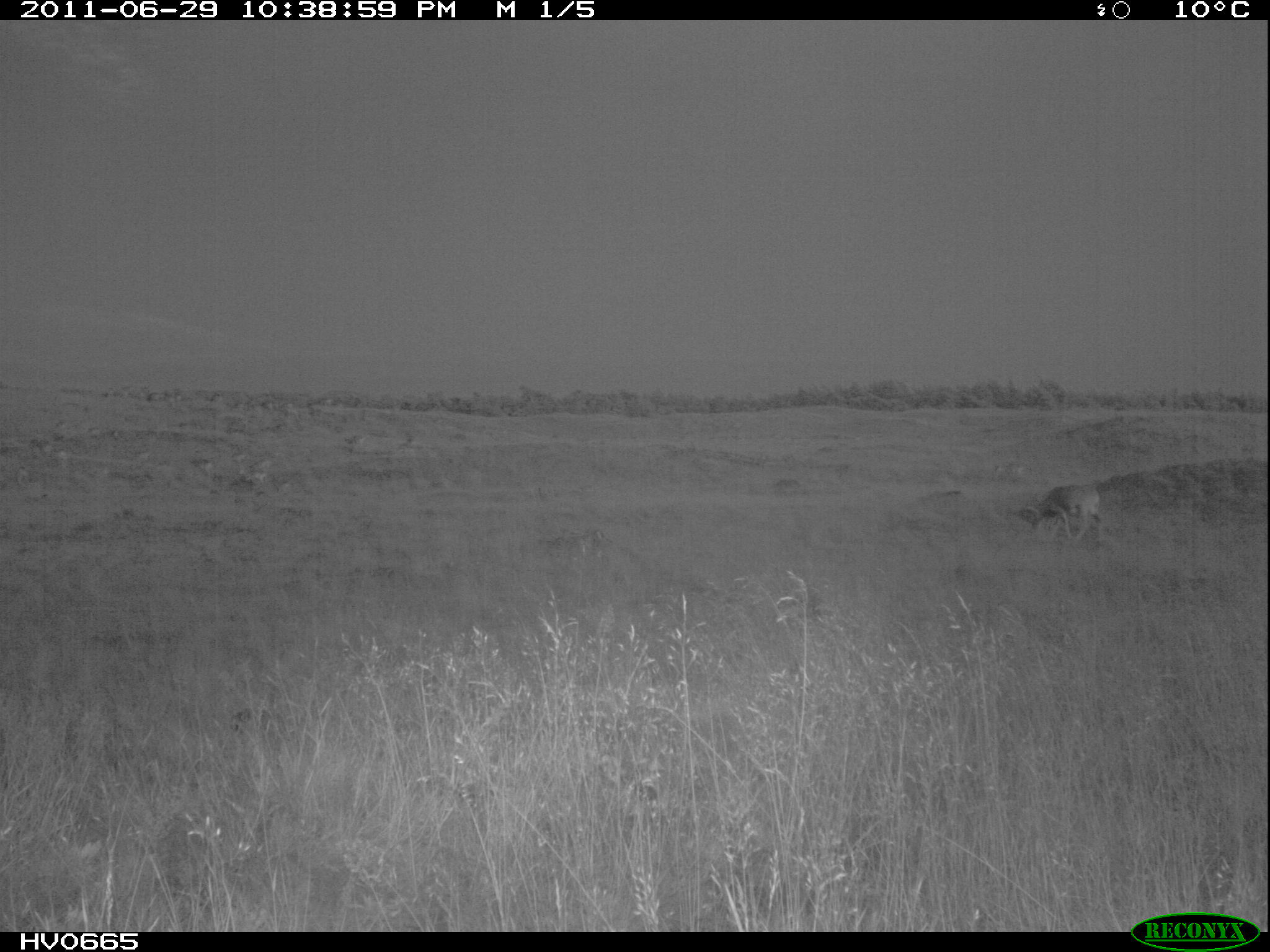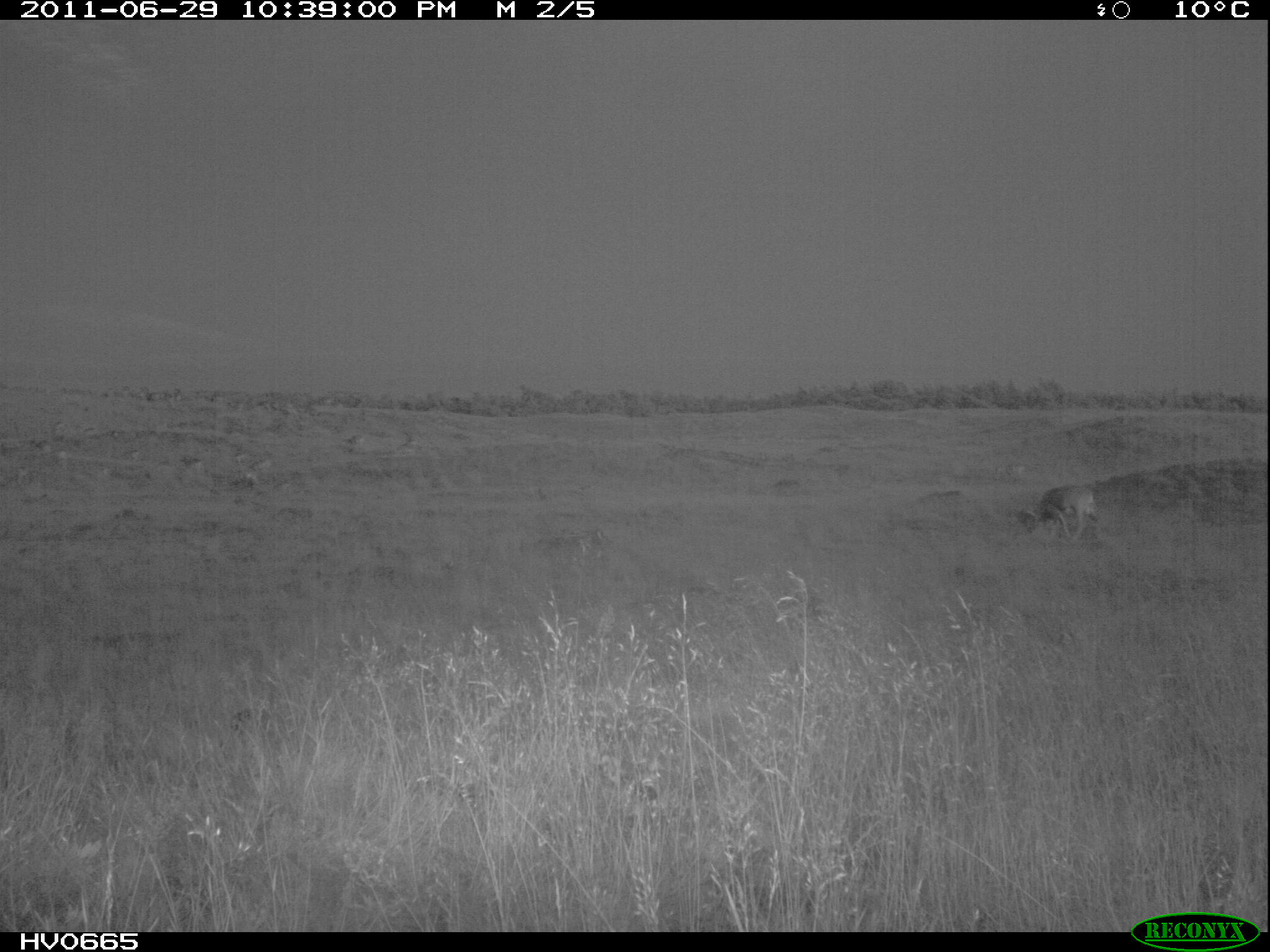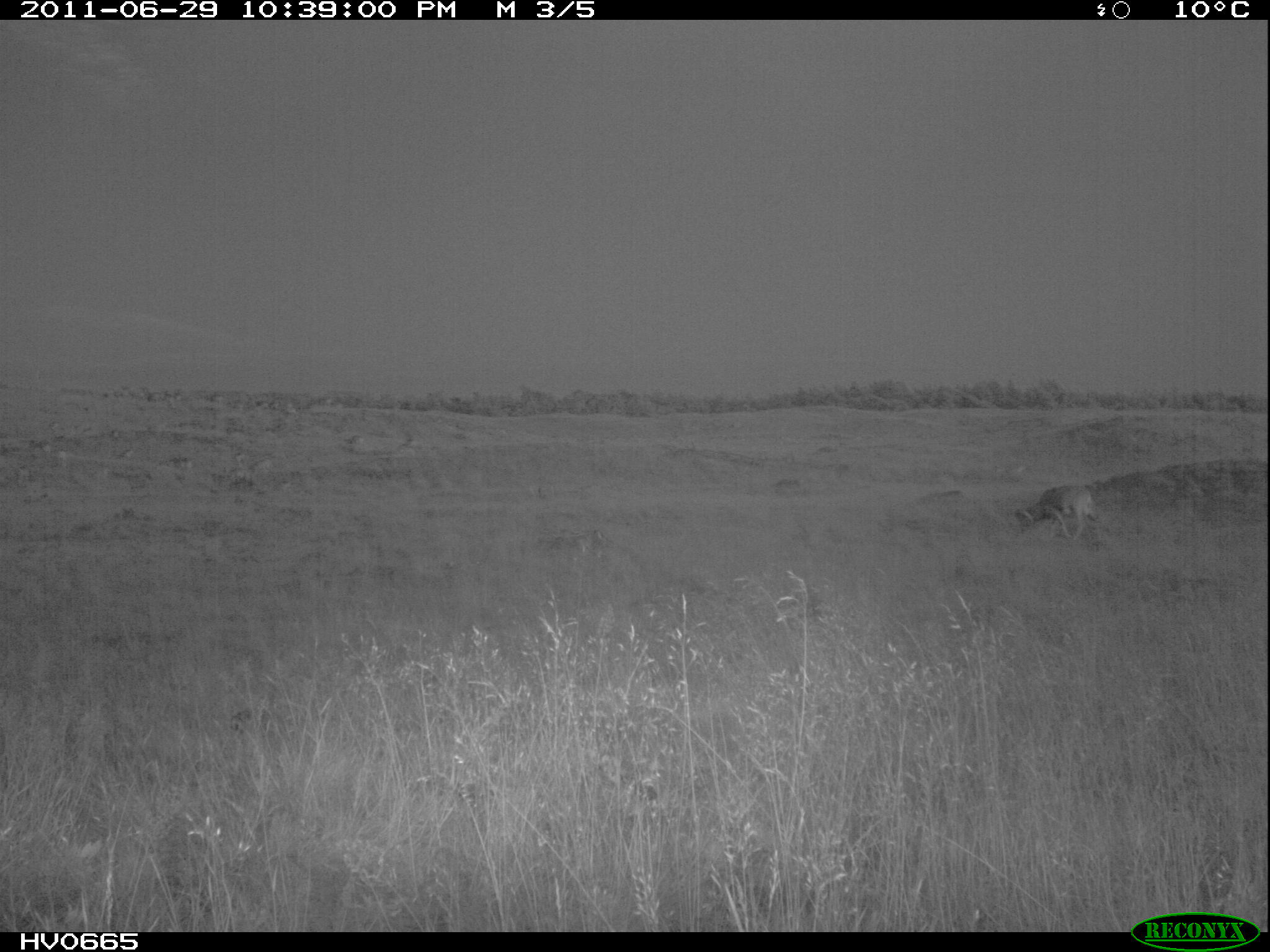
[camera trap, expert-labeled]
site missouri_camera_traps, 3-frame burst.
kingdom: Animalia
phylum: Chordata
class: Mammalia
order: Artiodactyla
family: Bovidae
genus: Ovis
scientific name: Ovis ammon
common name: mouflon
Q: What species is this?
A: Mouflon (Ovis ammon).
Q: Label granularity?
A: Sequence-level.